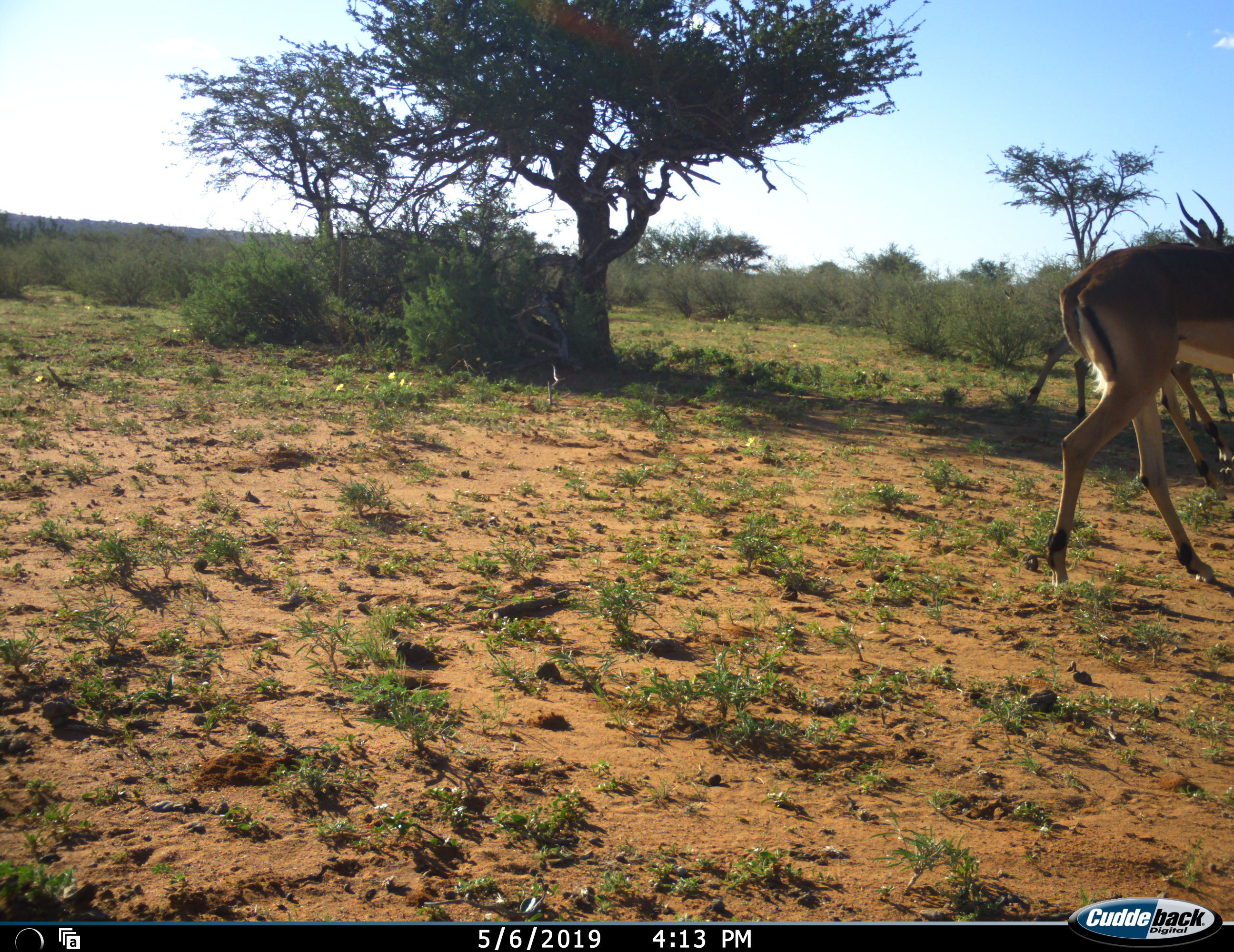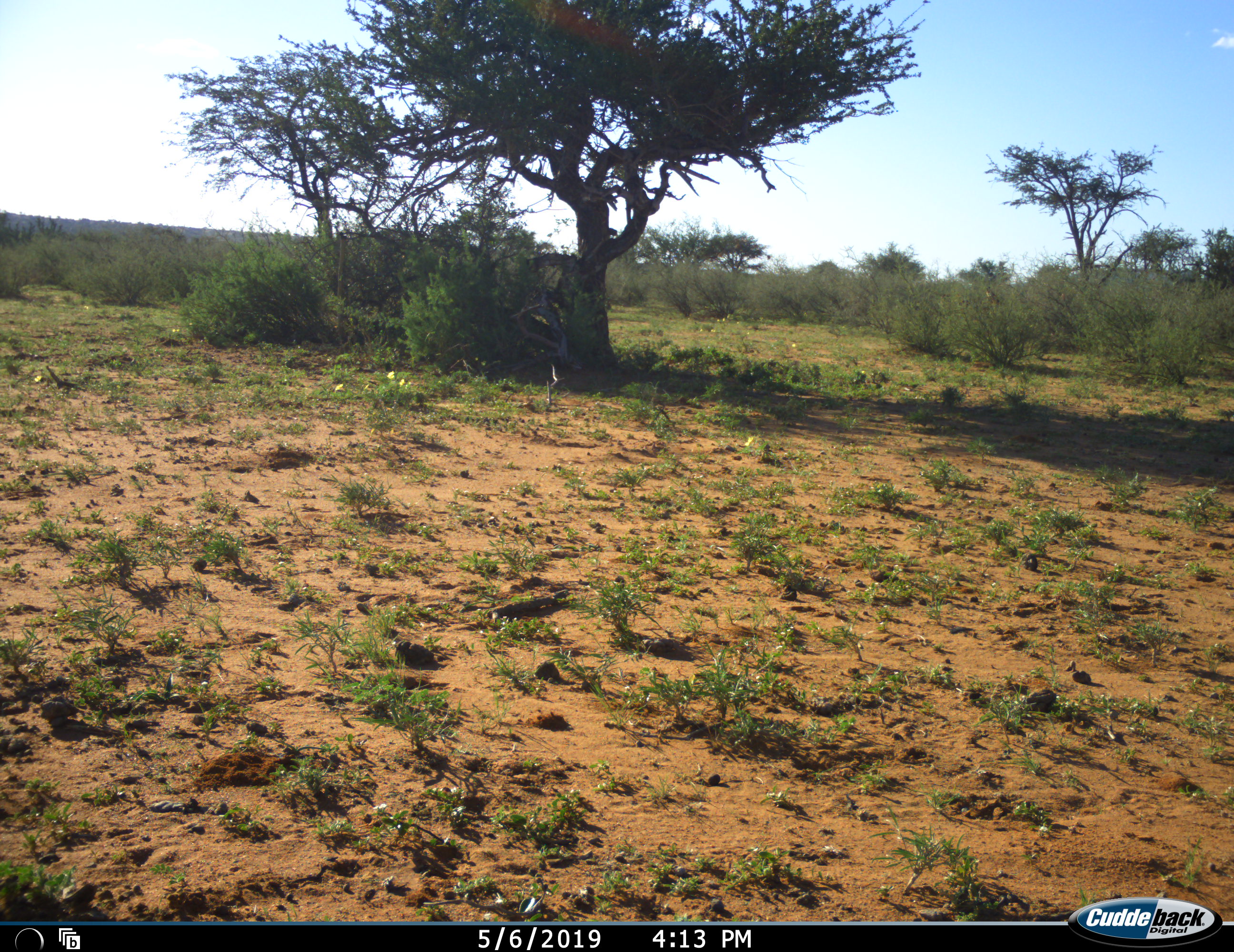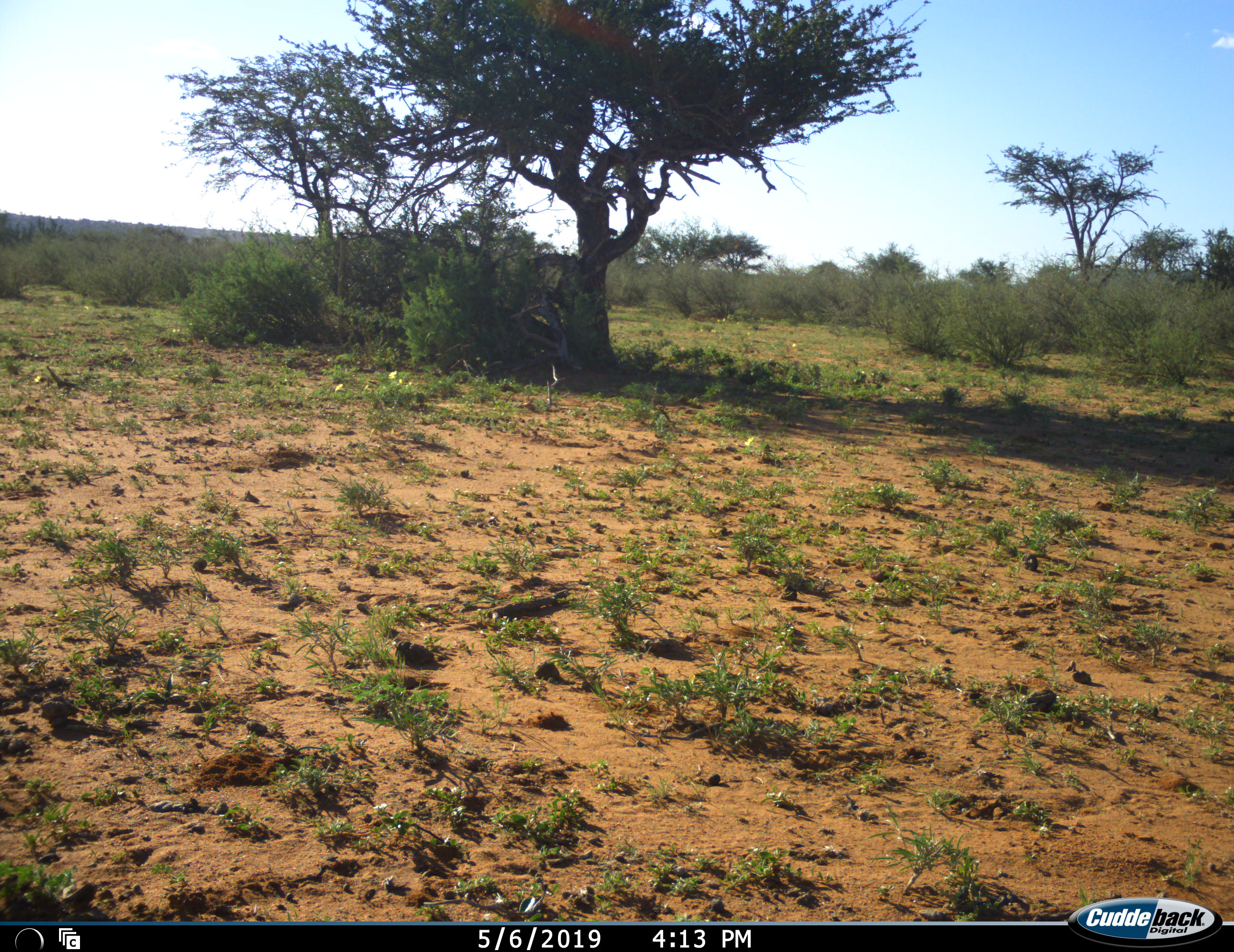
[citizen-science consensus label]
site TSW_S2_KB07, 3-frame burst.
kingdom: Animalia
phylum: Chordata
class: Mammalia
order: Artiodactyla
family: Bovidae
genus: Aepyceros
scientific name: Aepyceros melampus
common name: impala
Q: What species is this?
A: Impala (Aepyceros melampus).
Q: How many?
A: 3.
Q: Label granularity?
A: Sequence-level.